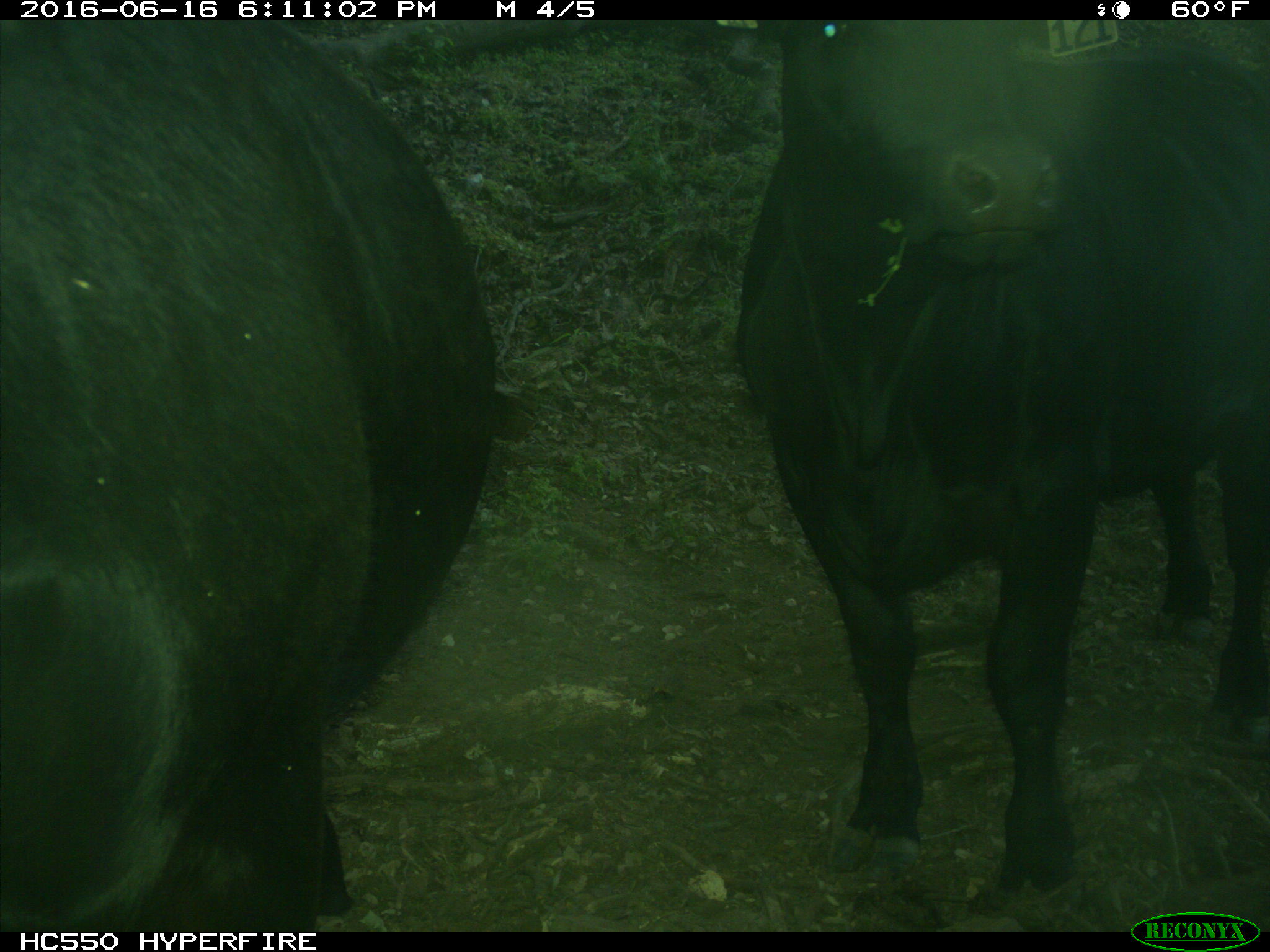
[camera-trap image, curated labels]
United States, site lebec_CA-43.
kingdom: Animalia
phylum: Chordata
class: Mammalia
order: Artiodactyla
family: Bovidae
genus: Bos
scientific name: Bos taurus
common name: domestic cow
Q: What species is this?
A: Bos taurus (domestic cow).